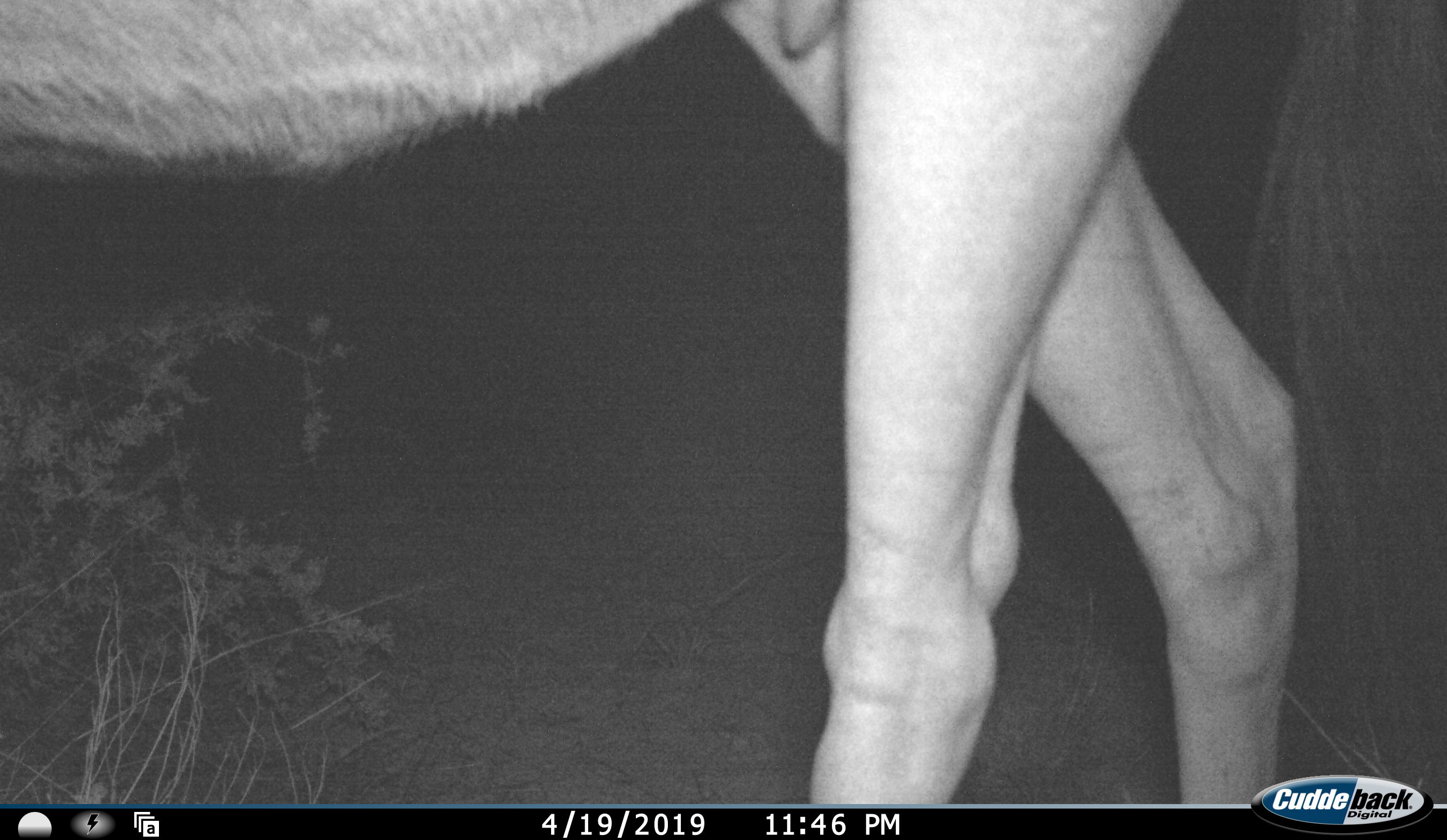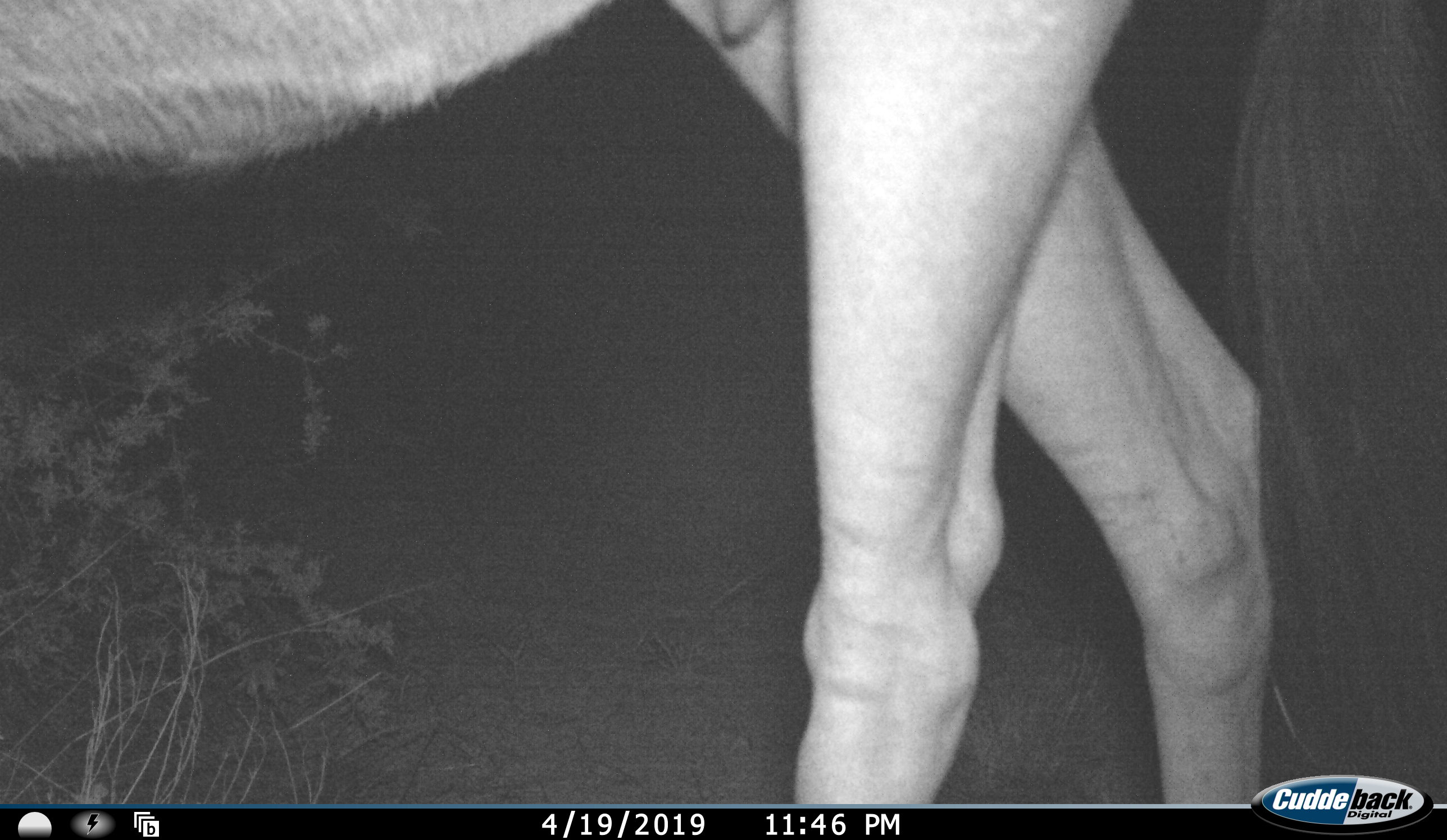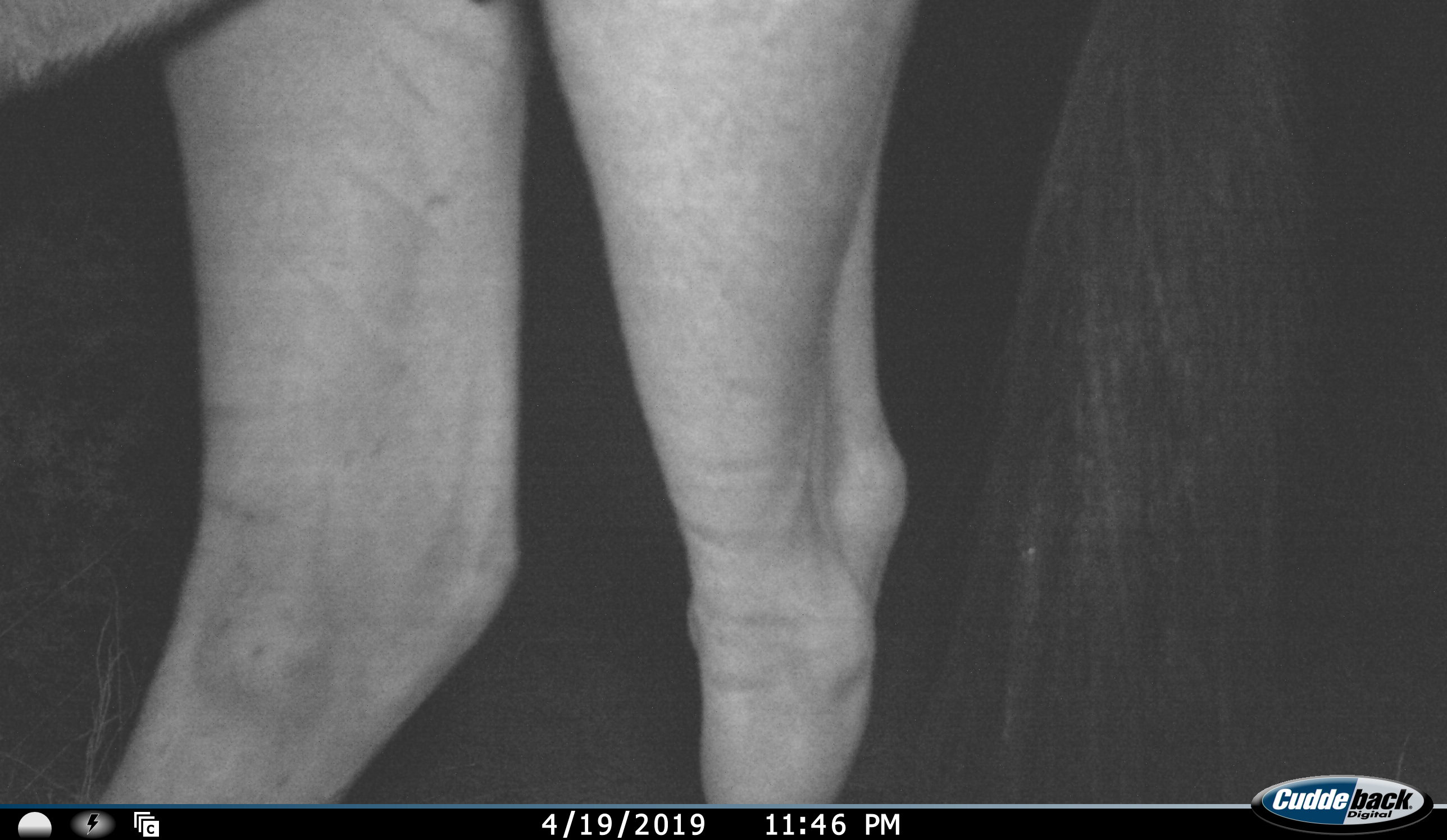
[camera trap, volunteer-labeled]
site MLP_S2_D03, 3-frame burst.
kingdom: Animalia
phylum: Chordata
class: Mammalia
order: Artiodactyla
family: Bovidae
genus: Connochaetes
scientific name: Connochaetes taurinus taurinus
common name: blue wildebeest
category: wildebeestblue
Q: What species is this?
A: Wildebeestblue (blue wildebeest) (Connochaetes taurinus taurinus).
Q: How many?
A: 1.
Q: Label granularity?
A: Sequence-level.